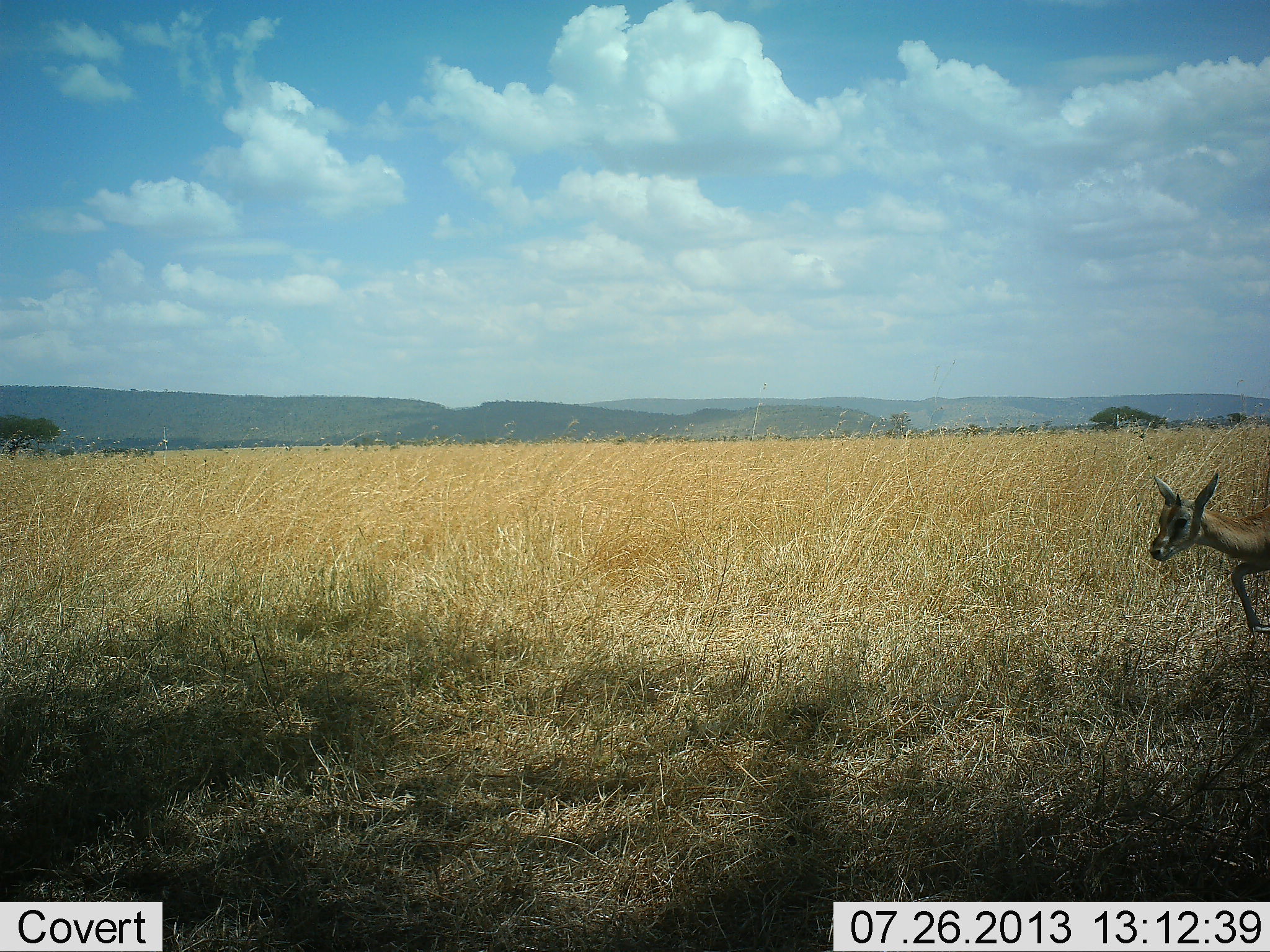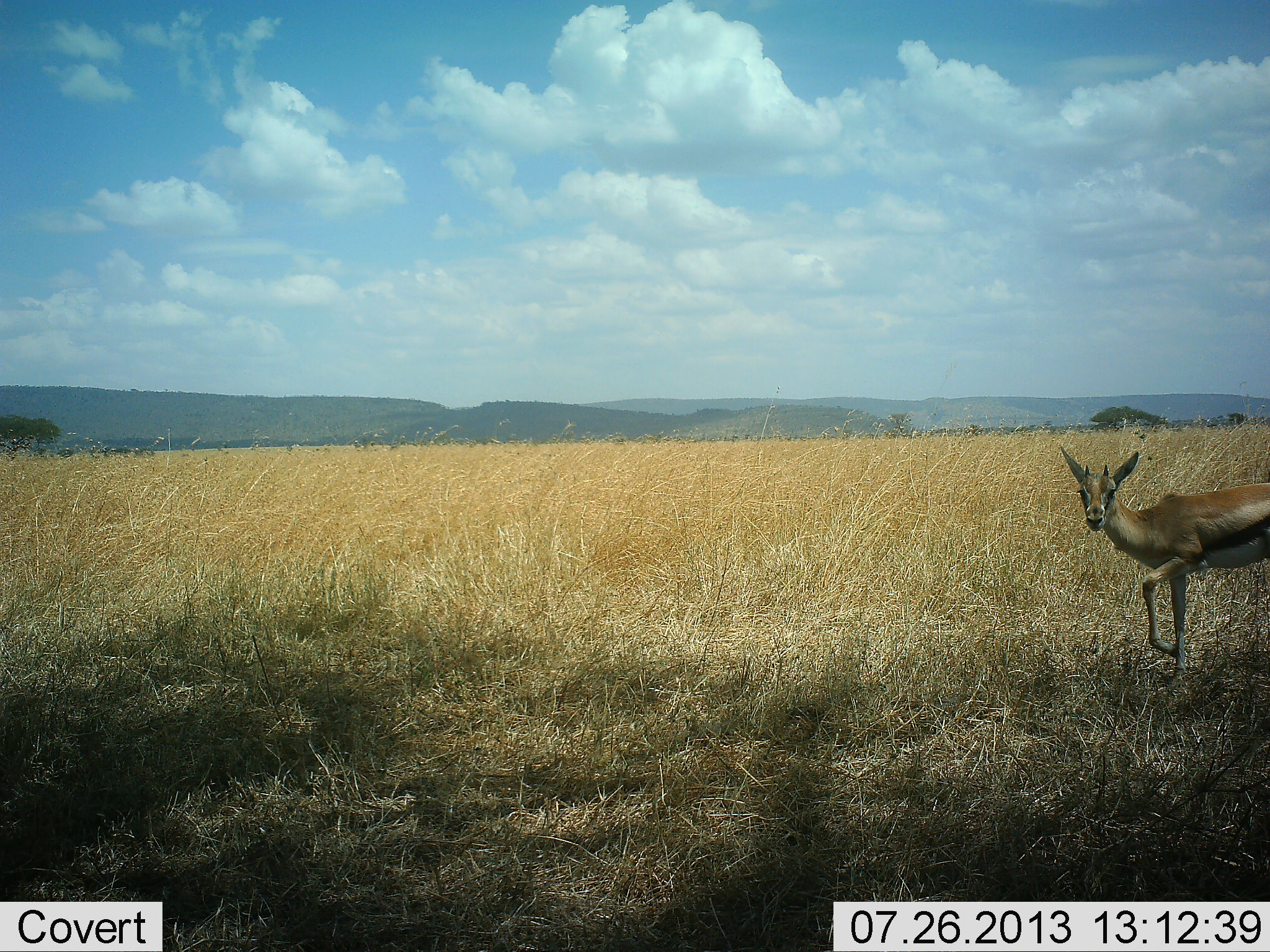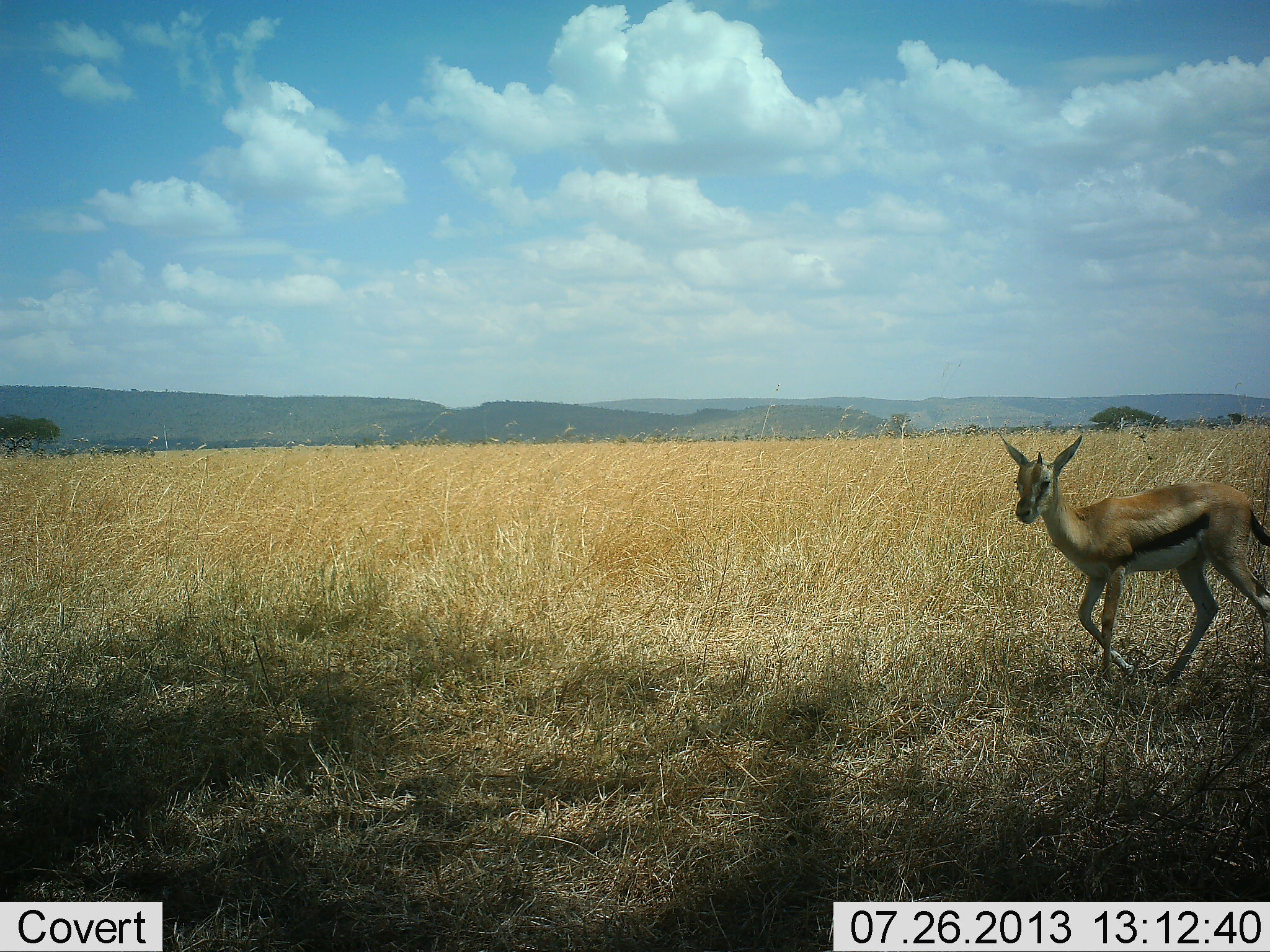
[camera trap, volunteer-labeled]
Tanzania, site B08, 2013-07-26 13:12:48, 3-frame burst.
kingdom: Animalia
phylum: Chordata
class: Mammalia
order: Artiodactyla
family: Bovidae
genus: Eudorcas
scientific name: Eudorcas thomsonii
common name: thomson's gazelle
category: gazellethomsons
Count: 1.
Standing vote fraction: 6%.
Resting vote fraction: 0%.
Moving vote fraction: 94%.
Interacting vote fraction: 0%.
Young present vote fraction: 9%.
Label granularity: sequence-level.